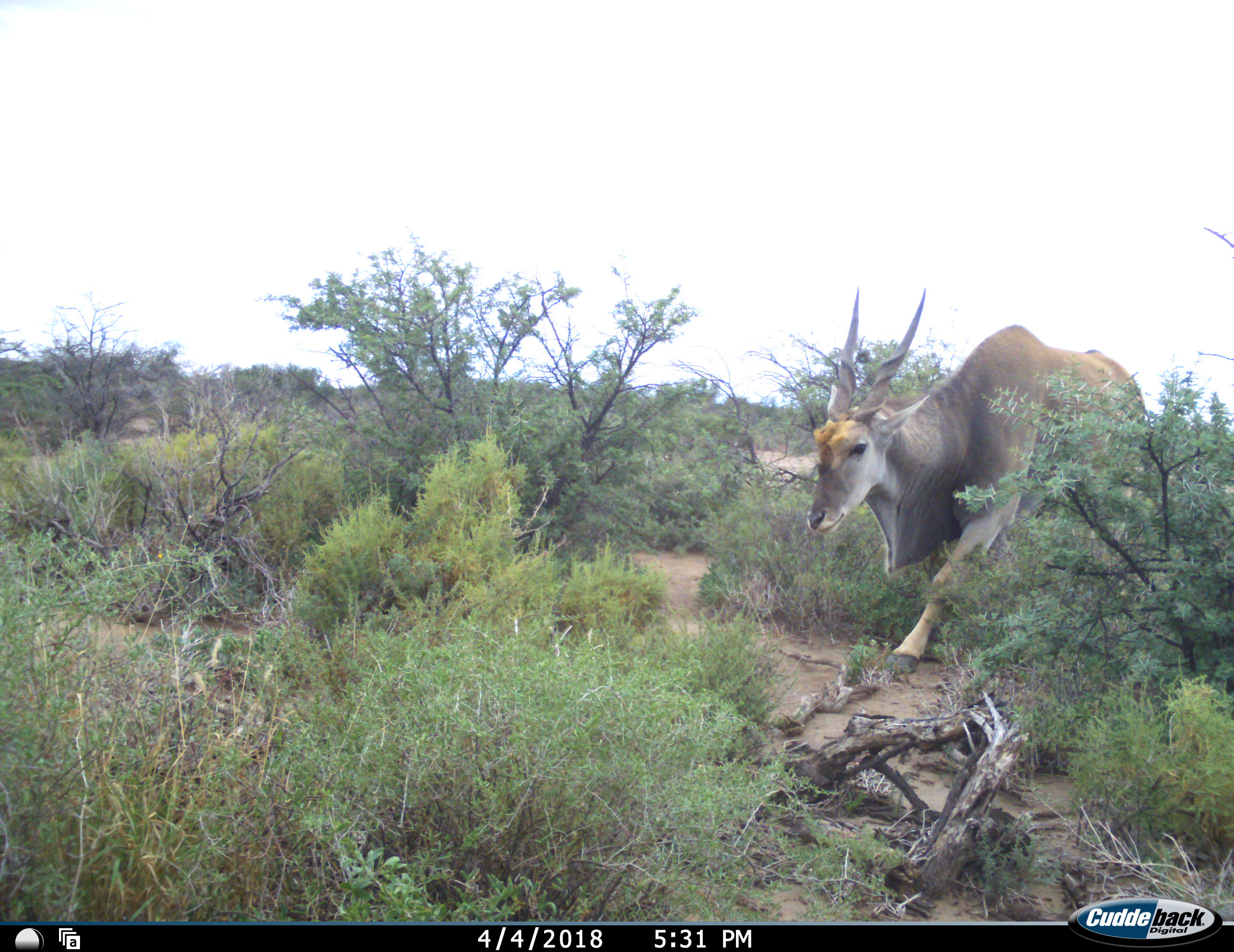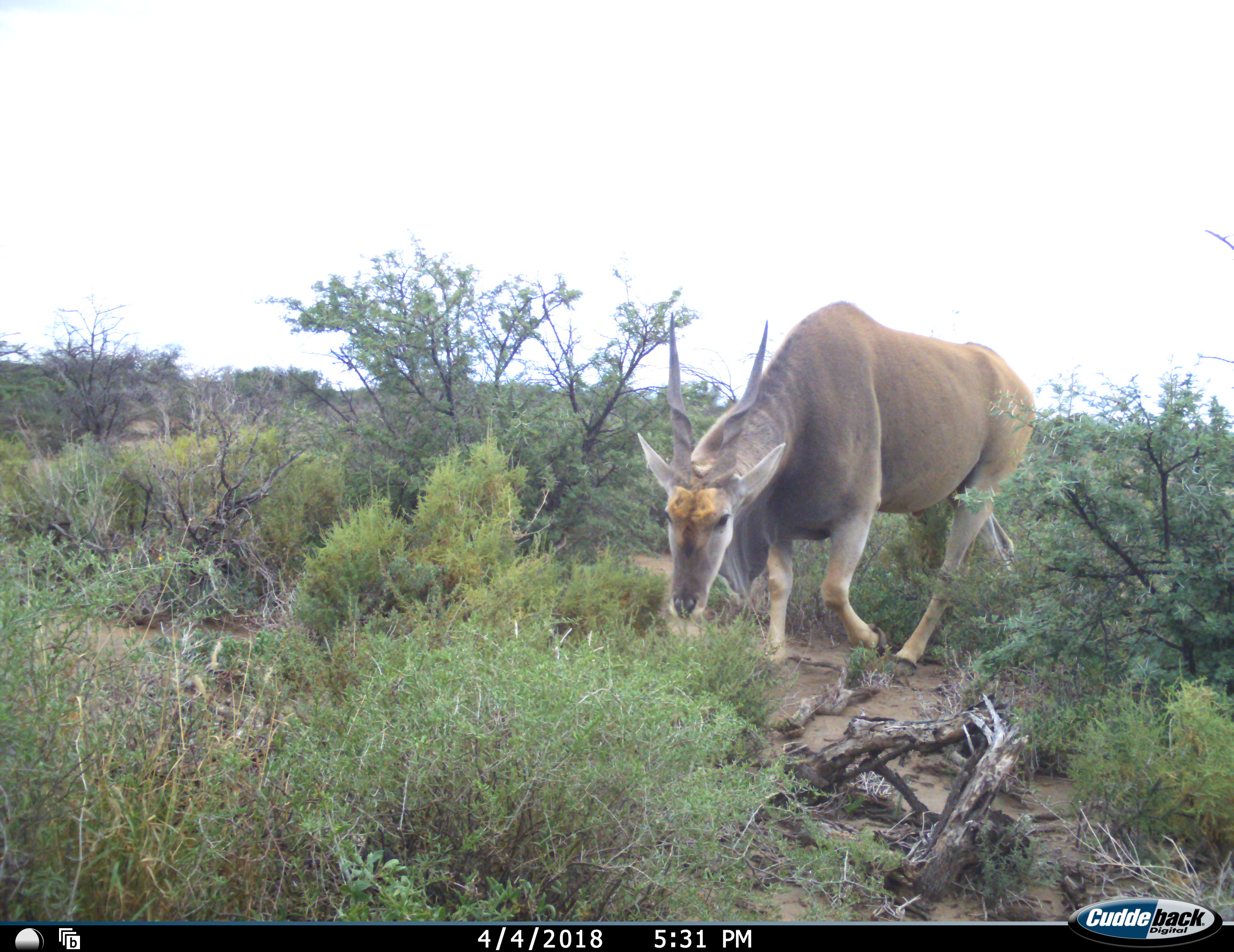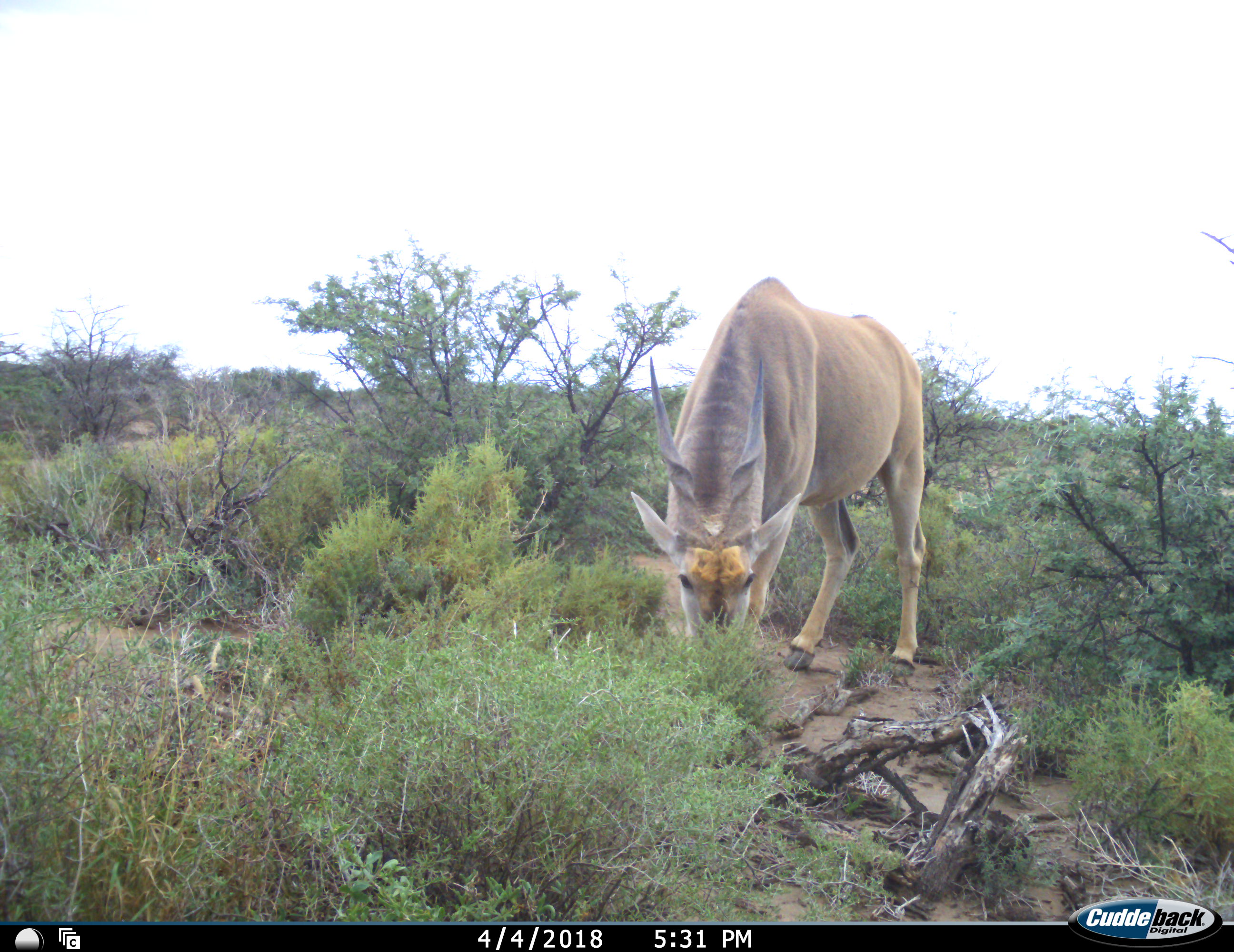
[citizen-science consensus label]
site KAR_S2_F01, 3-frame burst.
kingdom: Animalia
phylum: Chordata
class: Mammalia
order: Artiodactyla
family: Bovidae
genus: Tragelaphus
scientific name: Tragelaphus oryx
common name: eland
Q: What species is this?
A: Eland (Tragelaphus oryx).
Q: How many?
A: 1.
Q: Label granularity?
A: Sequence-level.